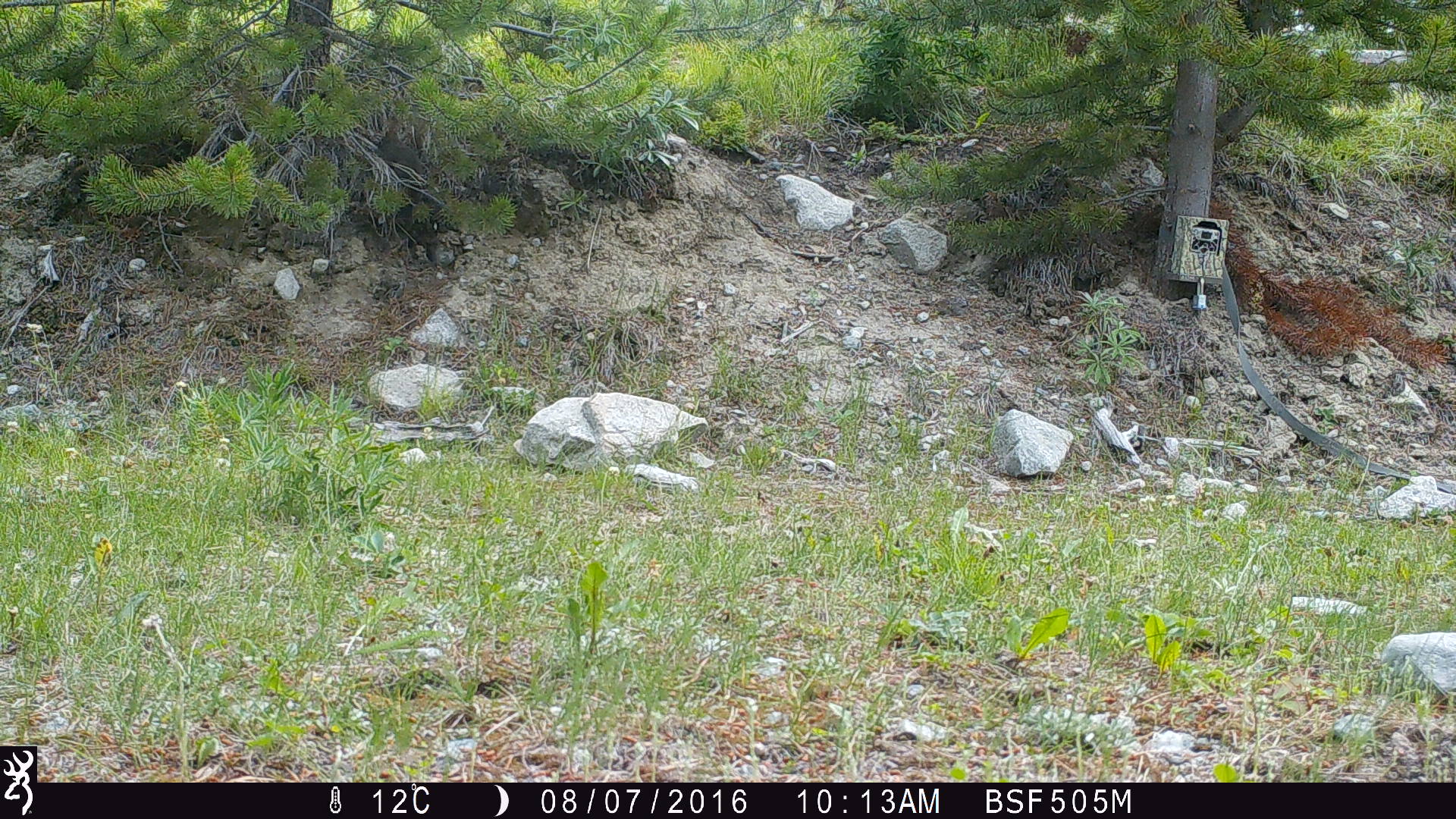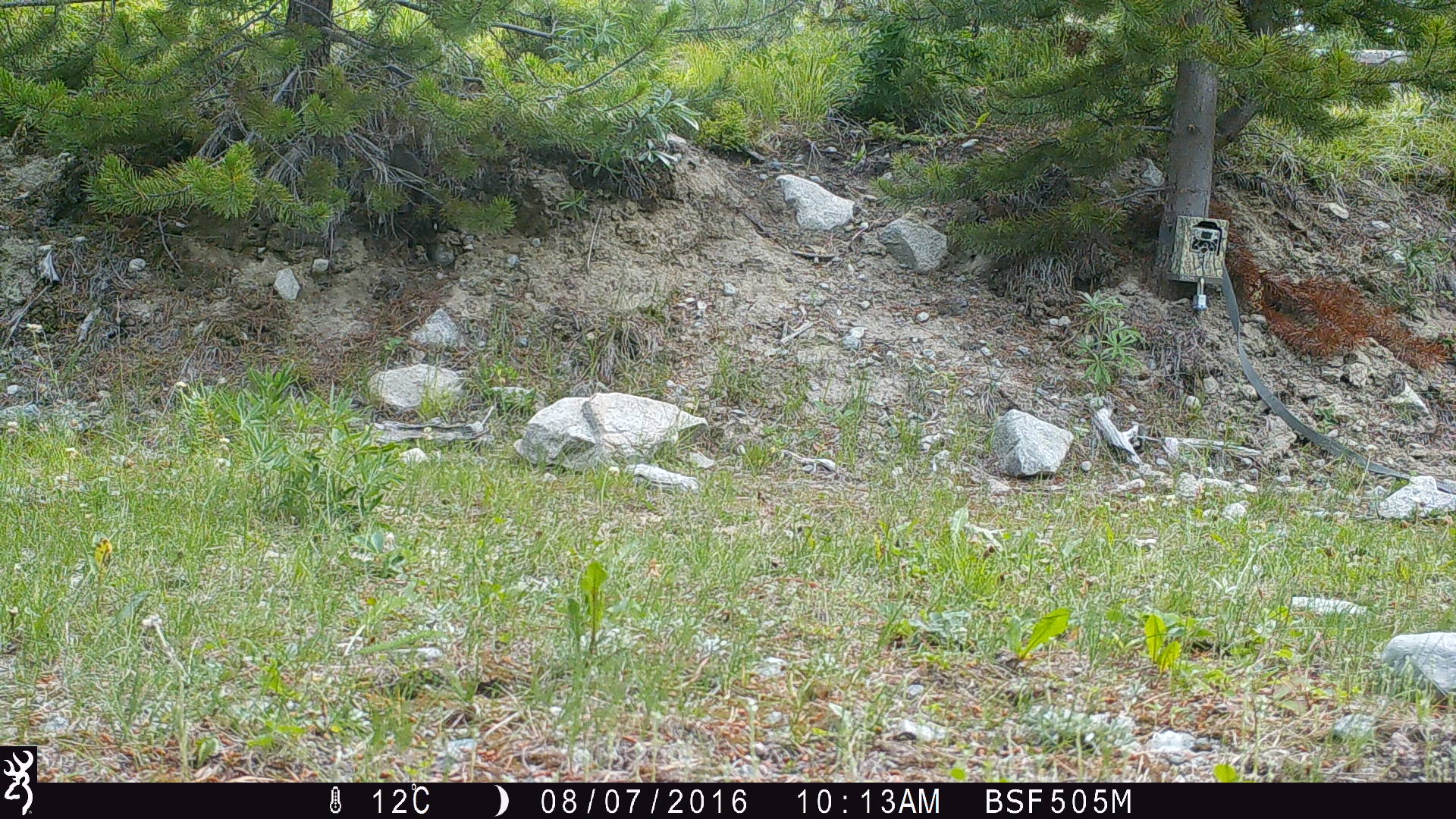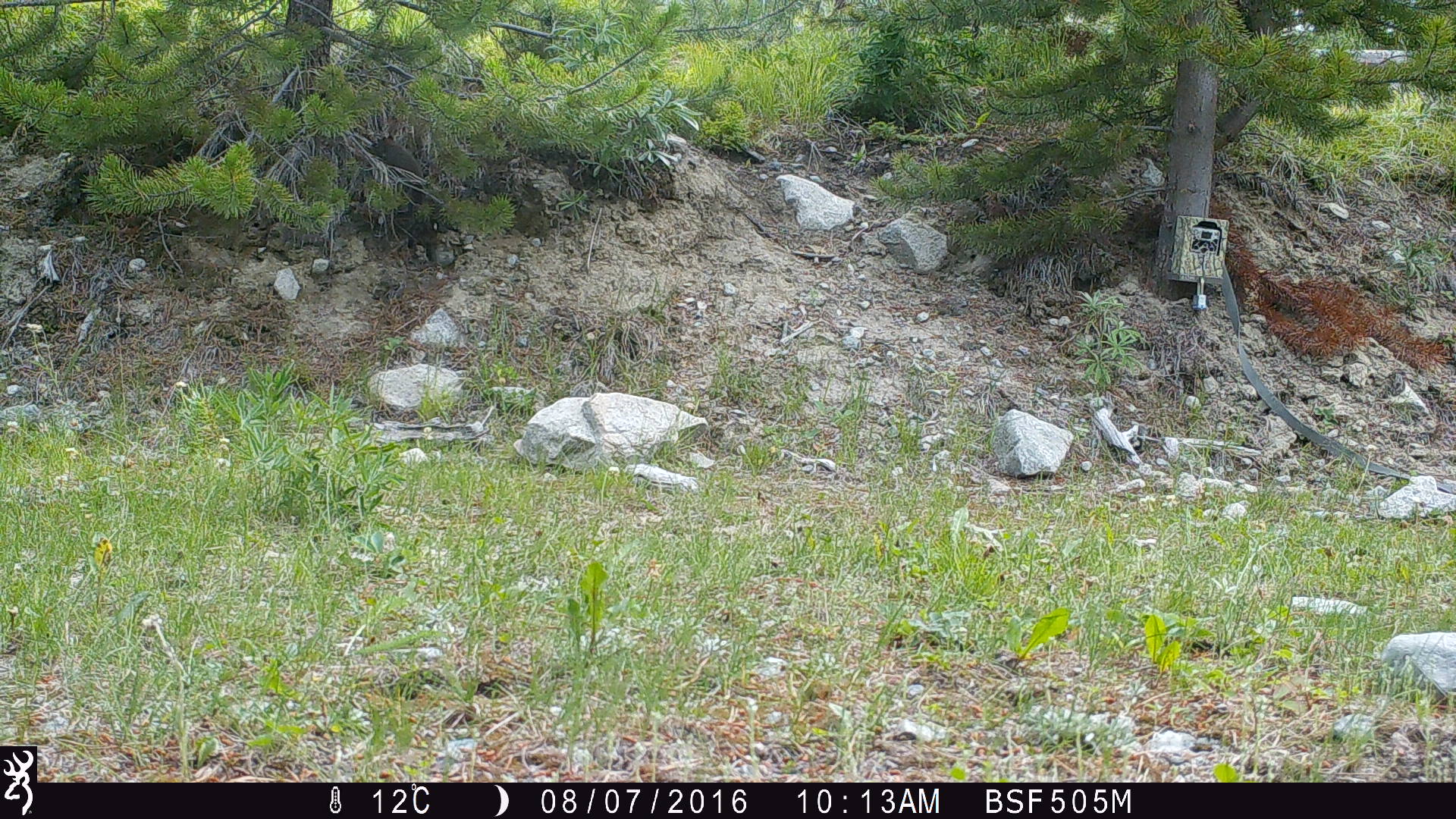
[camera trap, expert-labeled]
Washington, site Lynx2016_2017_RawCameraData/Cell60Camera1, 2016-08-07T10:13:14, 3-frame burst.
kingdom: Animalia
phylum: Chordata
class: Mammalia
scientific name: Mammalia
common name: small mammal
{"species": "small mammal (Mammalia)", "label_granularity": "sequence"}